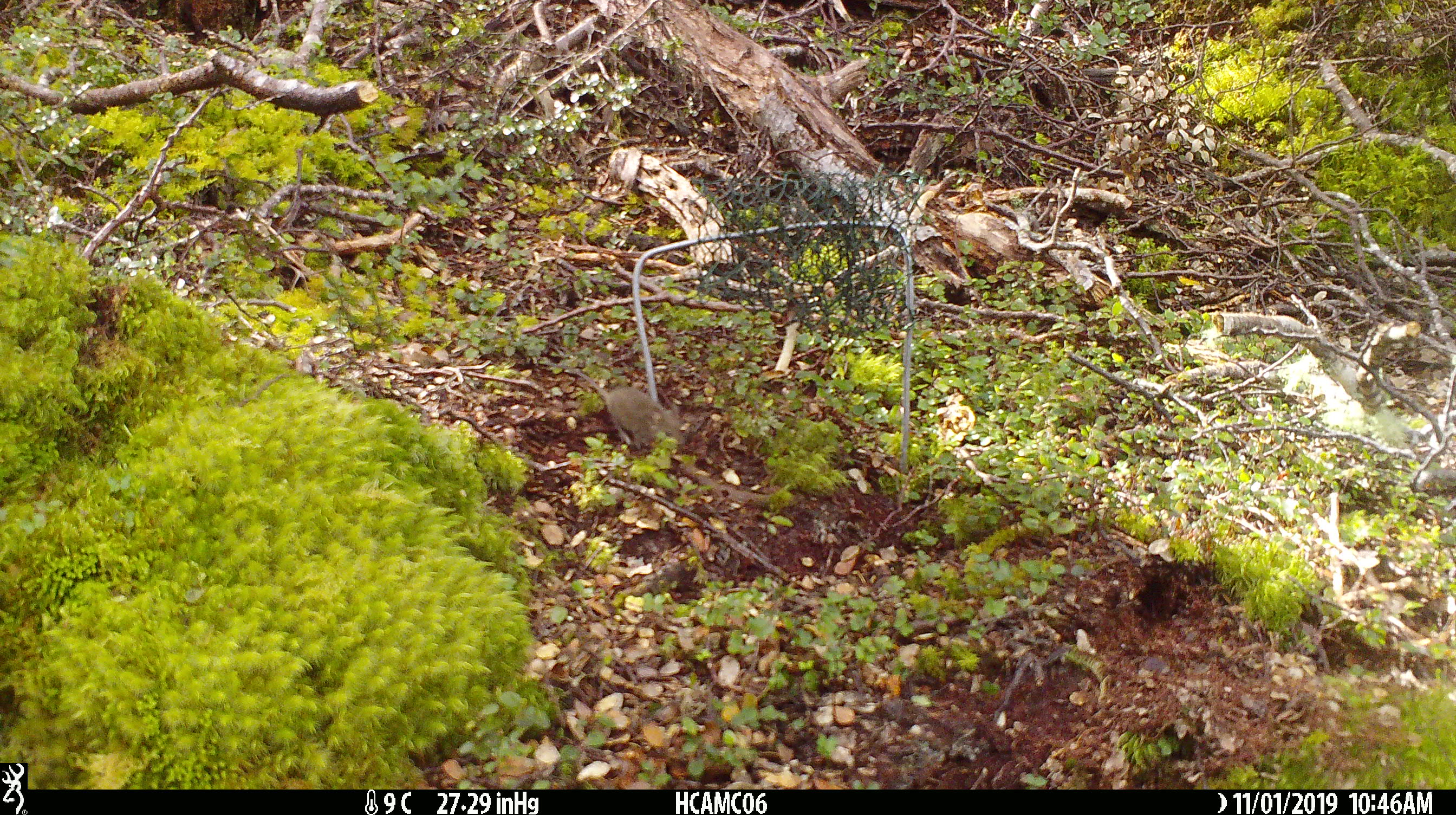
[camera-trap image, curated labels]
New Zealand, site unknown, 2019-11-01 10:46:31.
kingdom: Animalia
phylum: Chordata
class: Mammalia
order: Rodentia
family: Muridae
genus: Mus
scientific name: Mus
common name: mouse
Mouse (Mus).